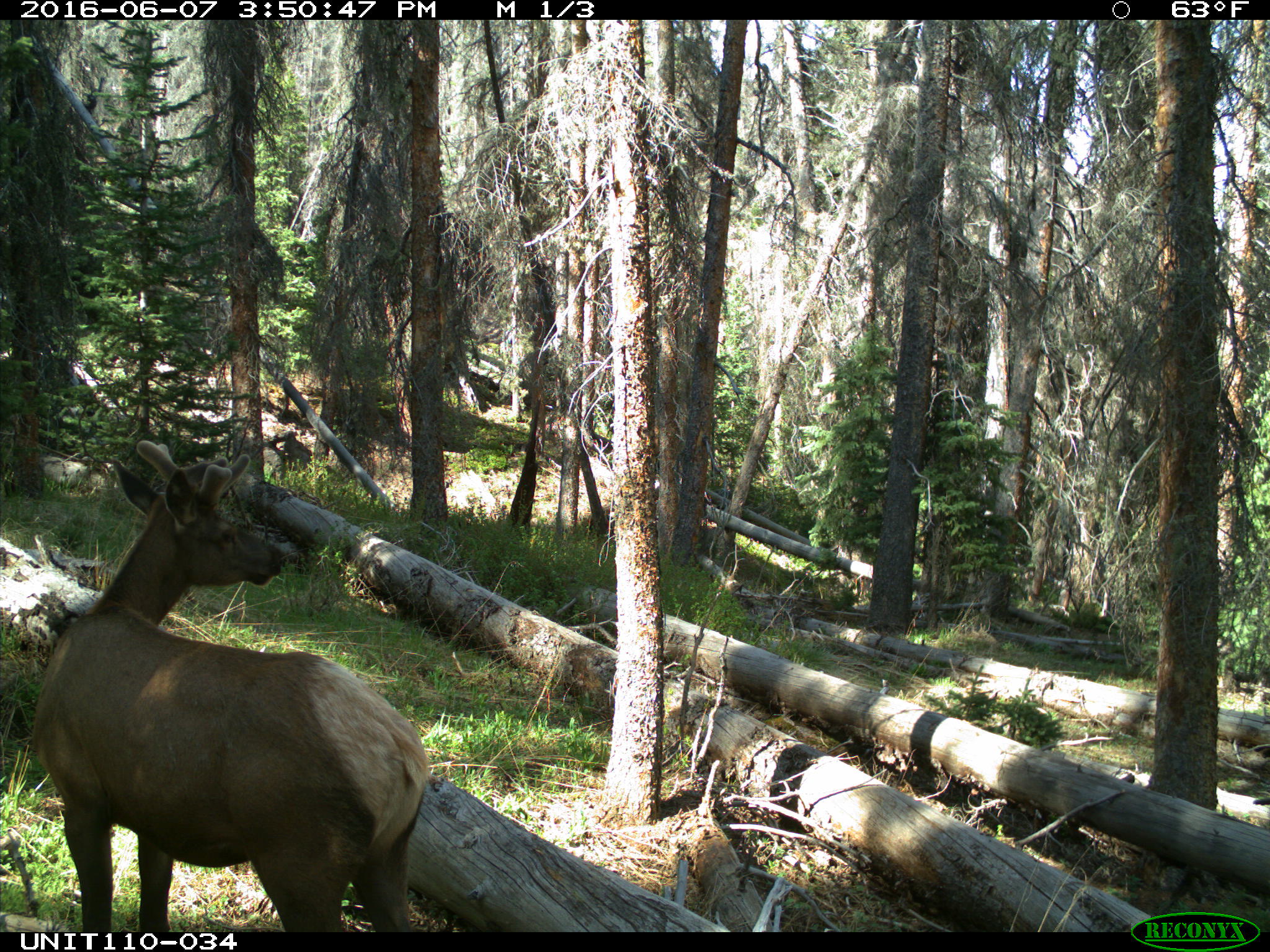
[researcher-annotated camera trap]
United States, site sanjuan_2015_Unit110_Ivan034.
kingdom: Animalia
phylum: Chordata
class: Mammalia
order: Artiodactyla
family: Cervidae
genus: Cervus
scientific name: Cervus elaphus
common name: red deer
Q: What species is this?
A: Cervus elaphus (red deer).